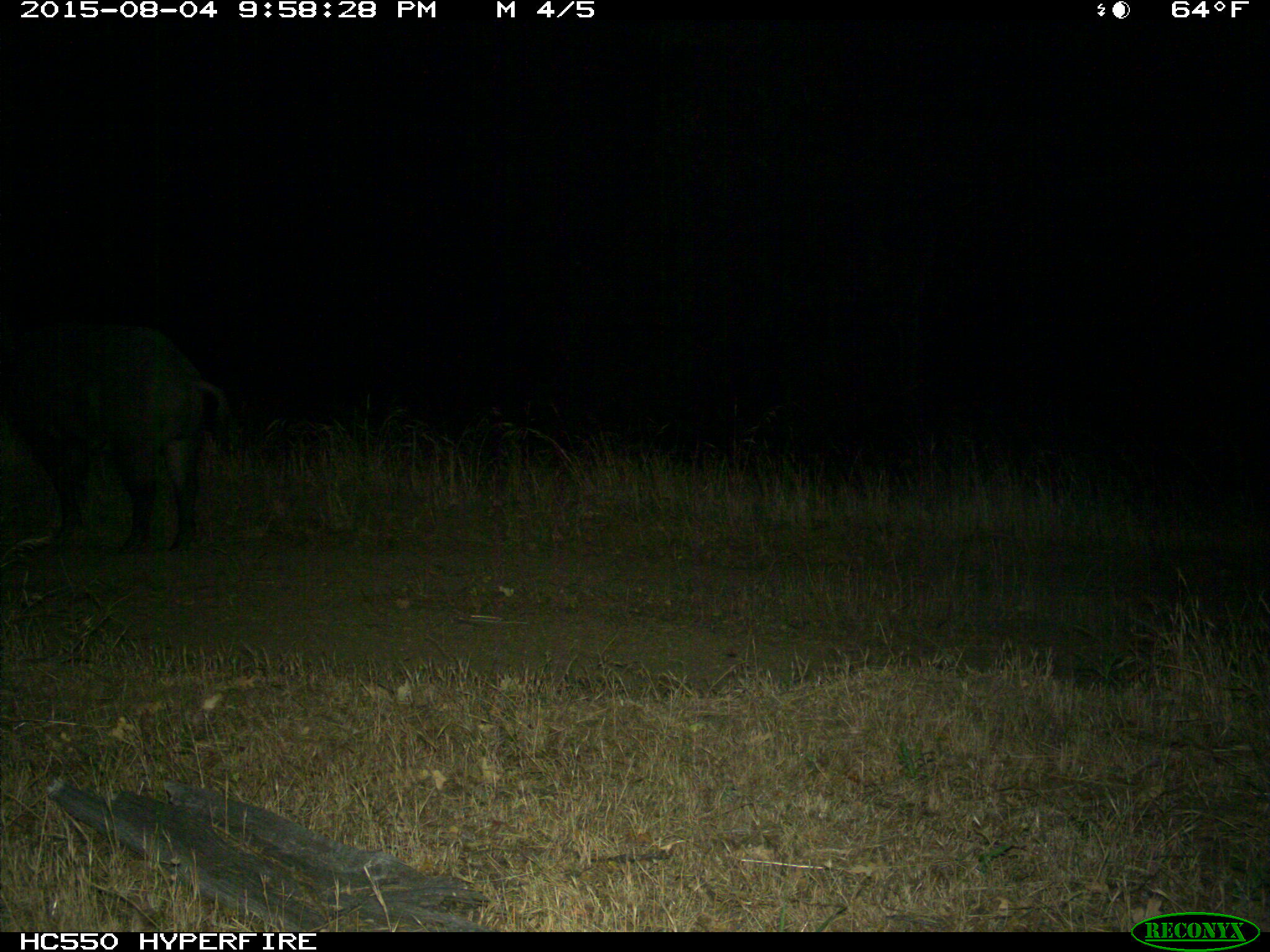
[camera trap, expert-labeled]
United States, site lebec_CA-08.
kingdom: Animalia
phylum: Chordata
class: Mammalia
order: Artiodactyla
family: Suidae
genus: Sus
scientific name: Sus scrofa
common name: wild boar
Sus scrofa (wild boar).